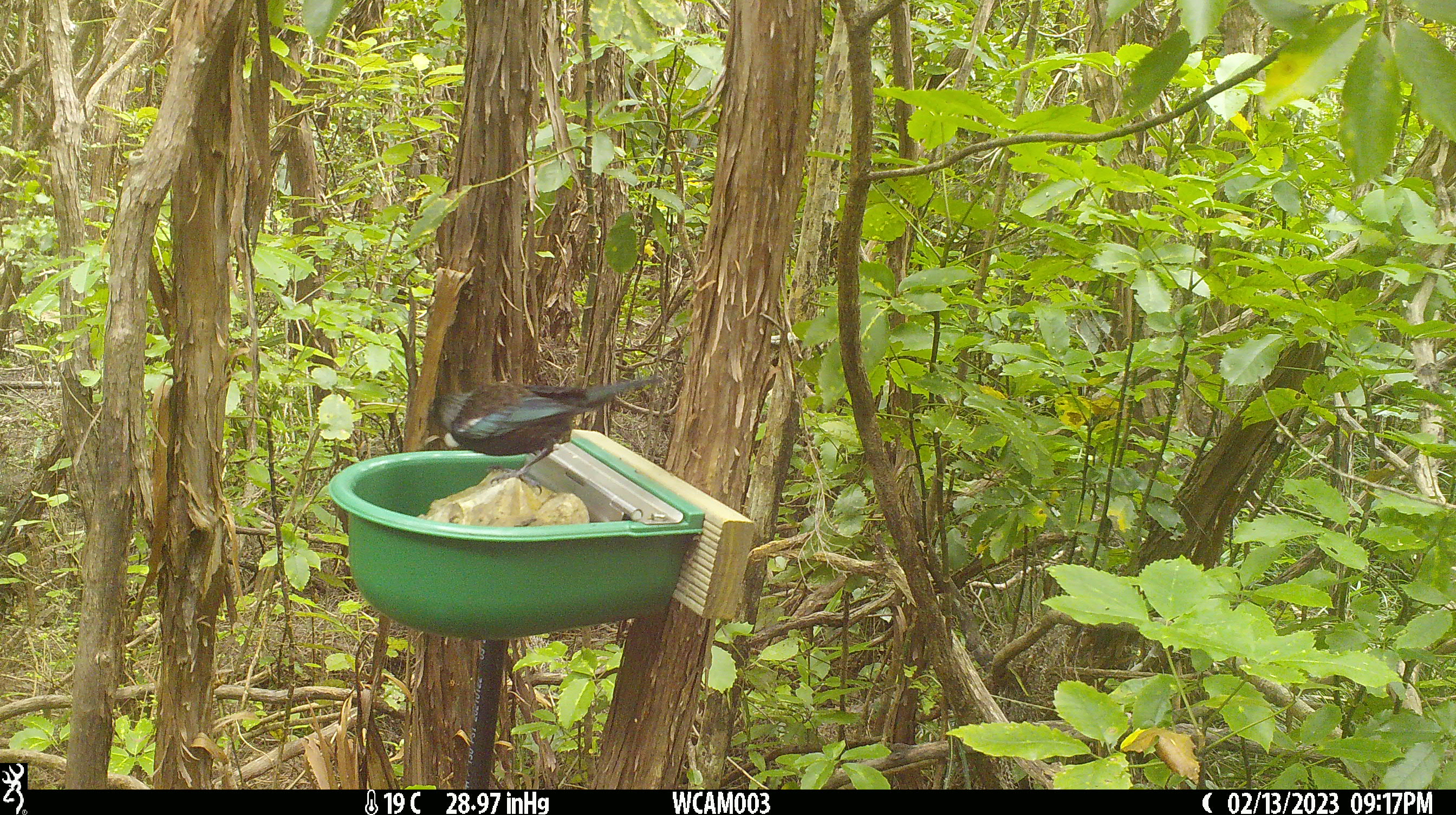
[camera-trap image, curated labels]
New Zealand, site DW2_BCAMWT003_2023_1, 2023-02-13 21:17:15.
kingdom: Animalia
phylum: Chordata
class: Aves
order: Passeriformes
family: Meliphagidae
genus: Prosthemadera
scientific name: Prosthemadera novaeseelandiae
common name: tui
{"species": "tui (Prosthemadera novaeseelandiae)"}